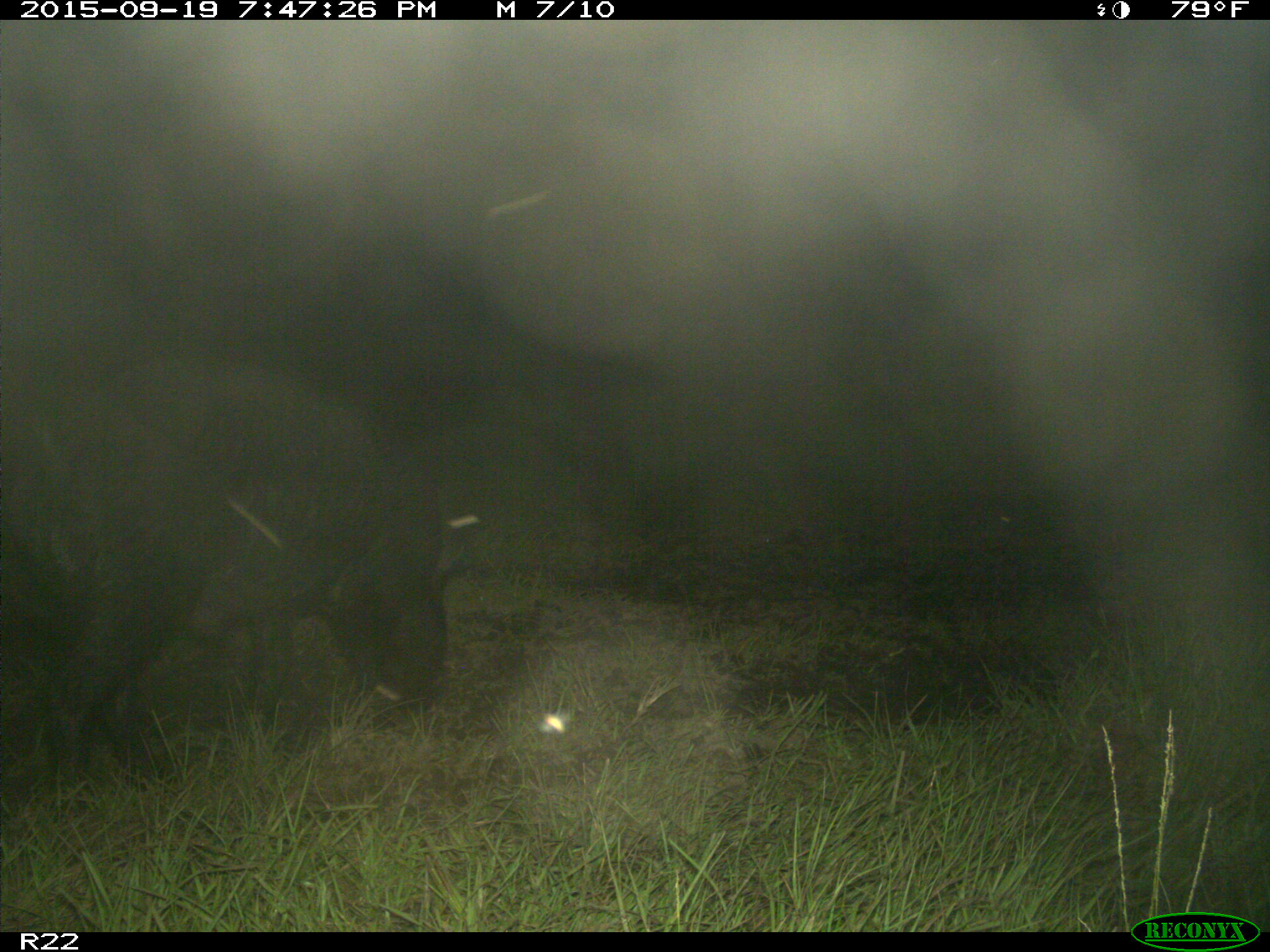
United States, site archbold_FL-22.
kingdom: Animalia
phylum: Chordata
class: Mammalia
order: Artiodactyla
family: Suidae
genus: Sus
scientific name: Sus scrofa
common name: wild boar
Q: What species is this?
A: Sus scrofa (wild boar).